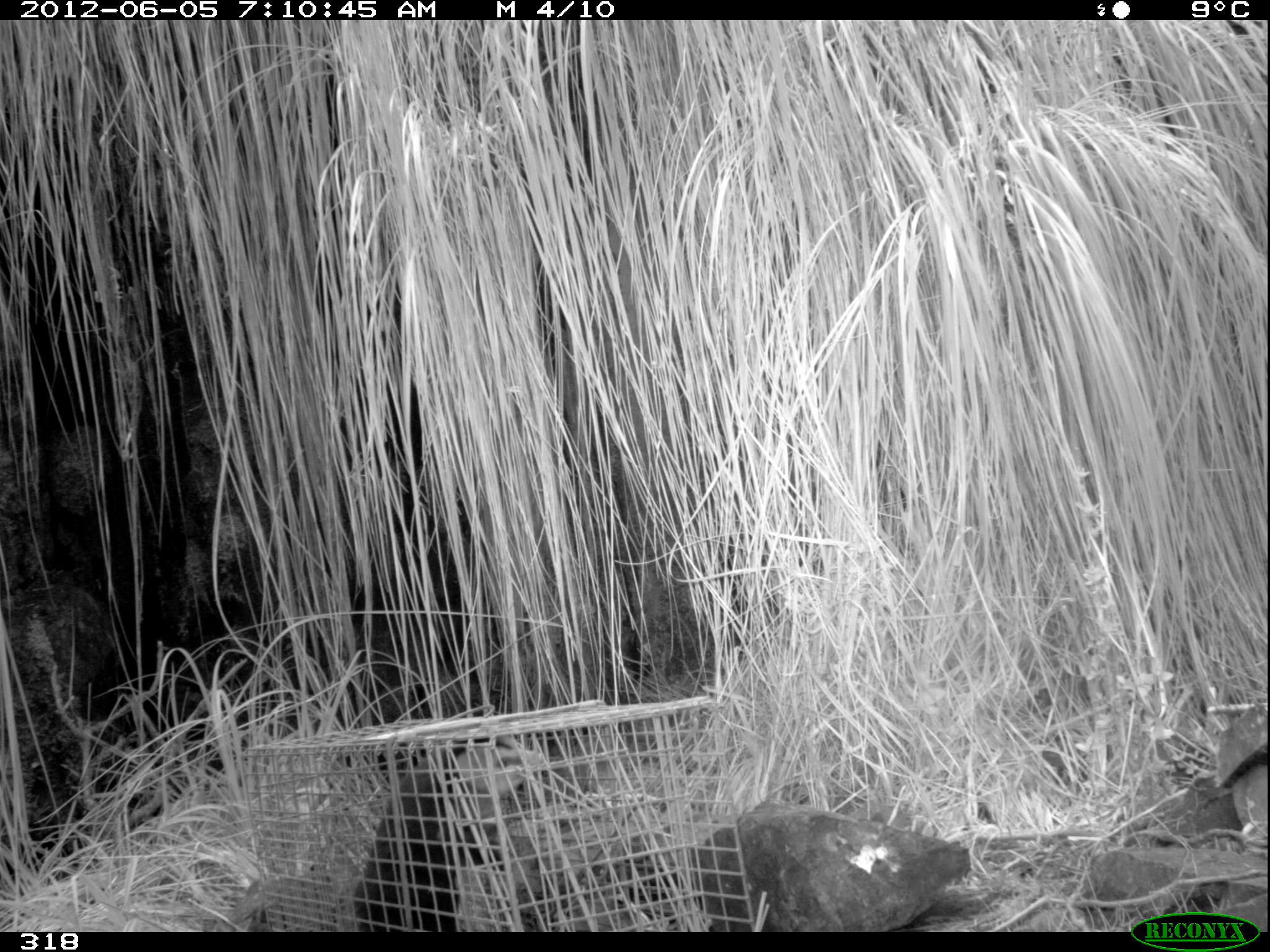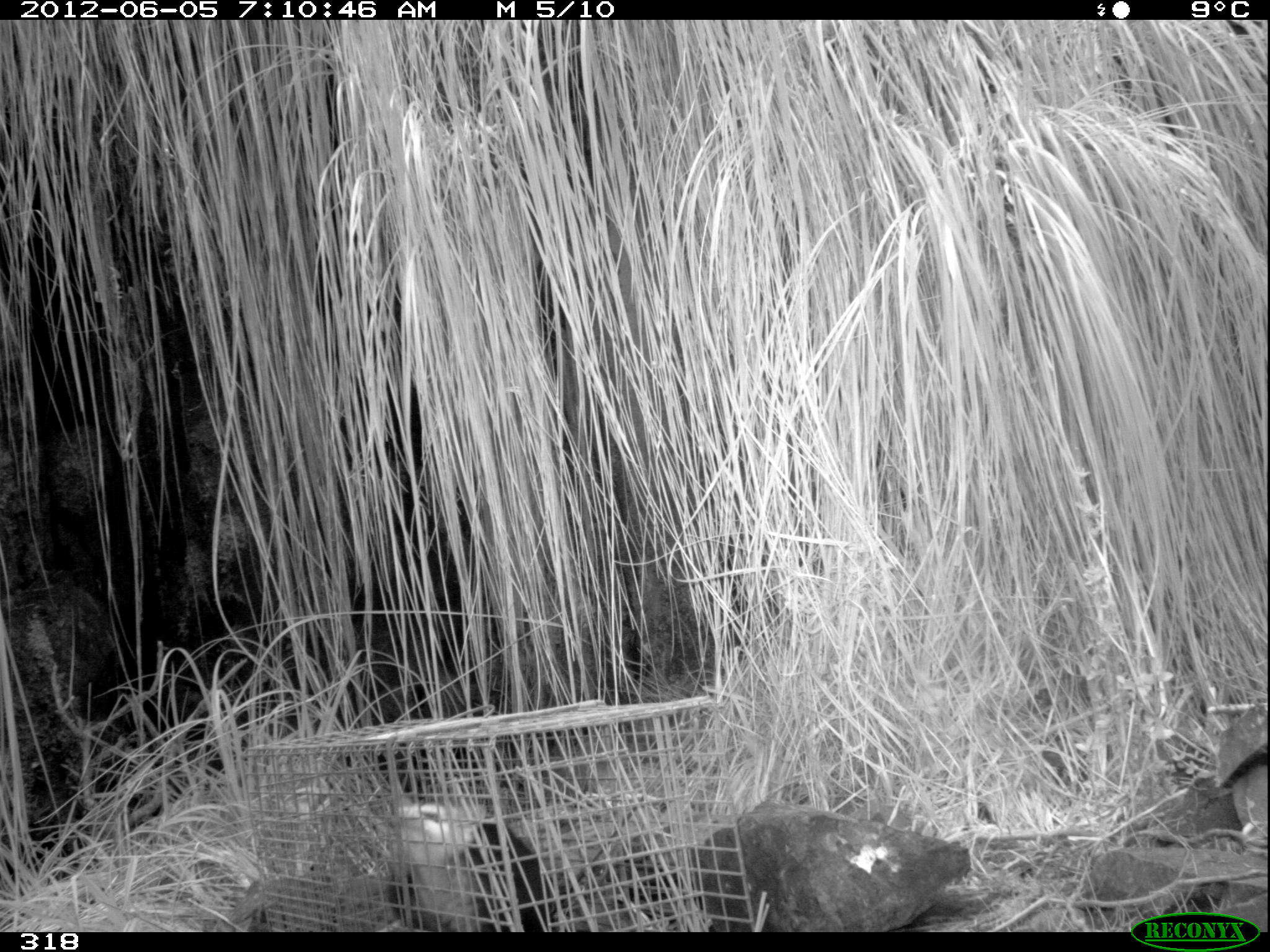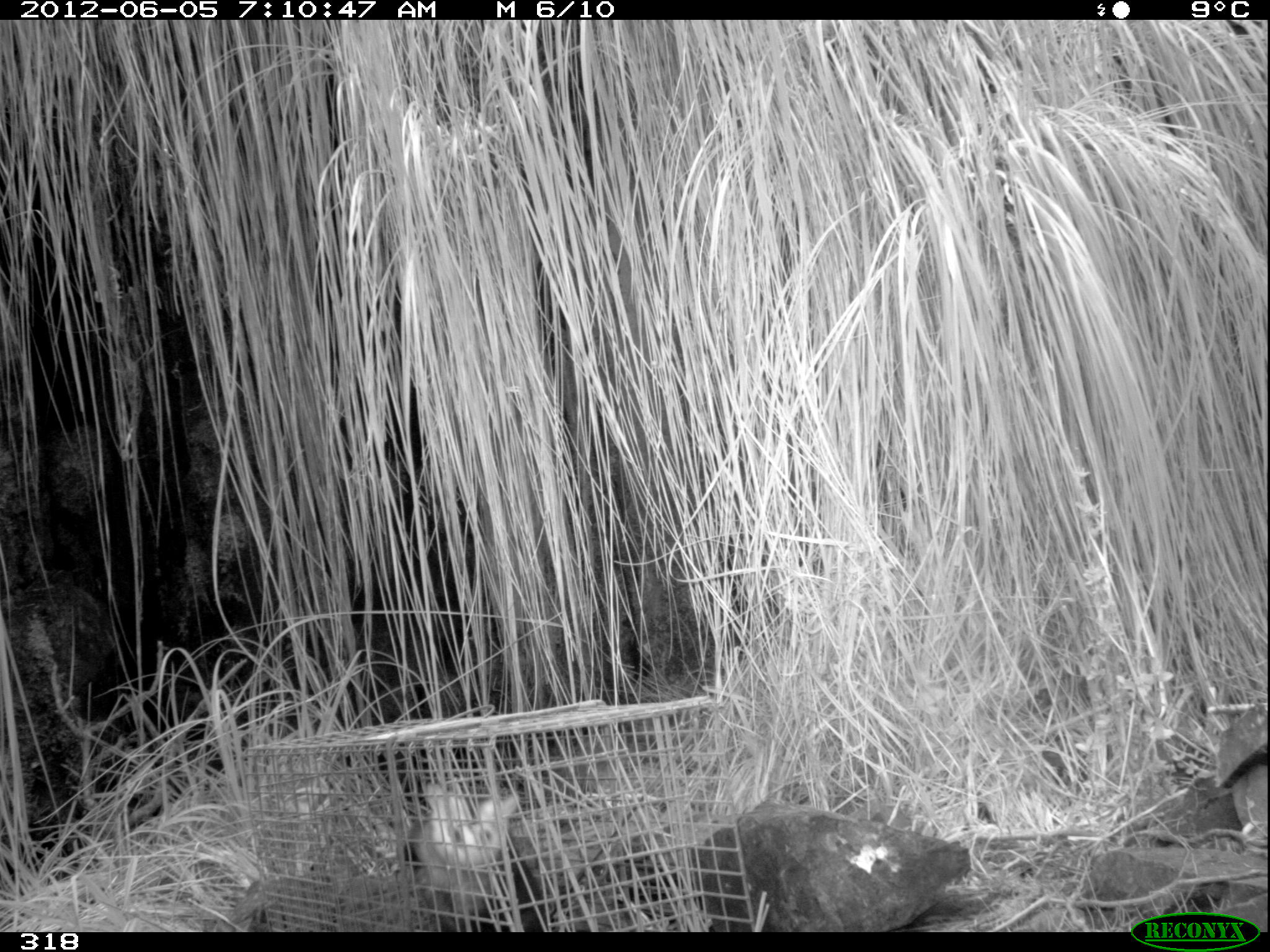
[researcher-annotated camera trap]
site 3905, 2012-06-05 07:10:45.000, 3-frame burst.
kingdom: Animalia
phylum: Chordata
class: Mammalia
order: Didelphimorphia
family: Didelphidae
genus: Didelphis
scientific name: Didelphis pernigra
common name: andean white-eared opossum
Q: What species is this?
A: Didelphis pernigra (andean white-eared opossum).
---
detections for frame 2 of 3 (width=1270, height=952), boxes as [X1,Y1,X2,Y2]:
didelphis pernigra: [399,801,545,931]